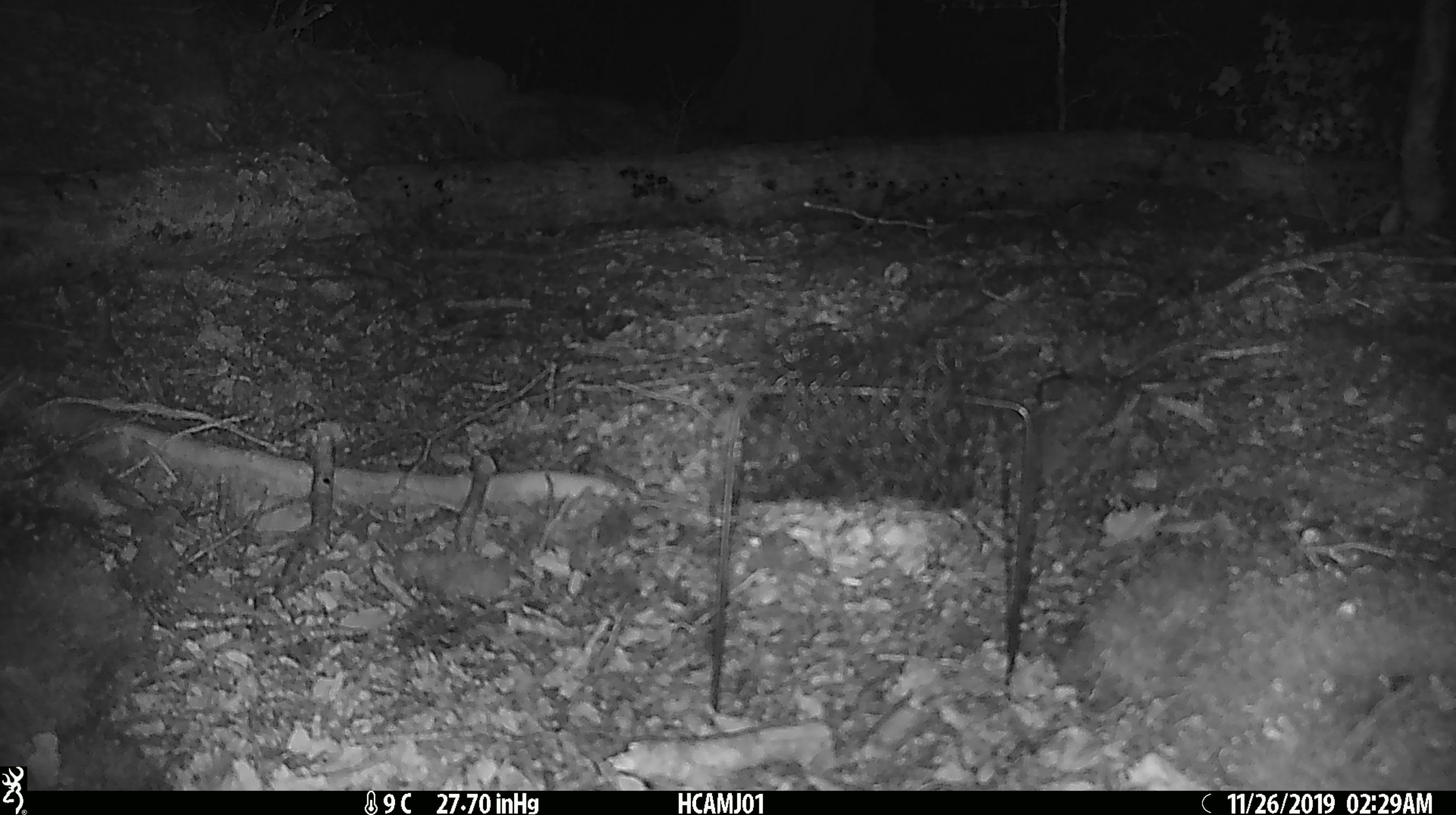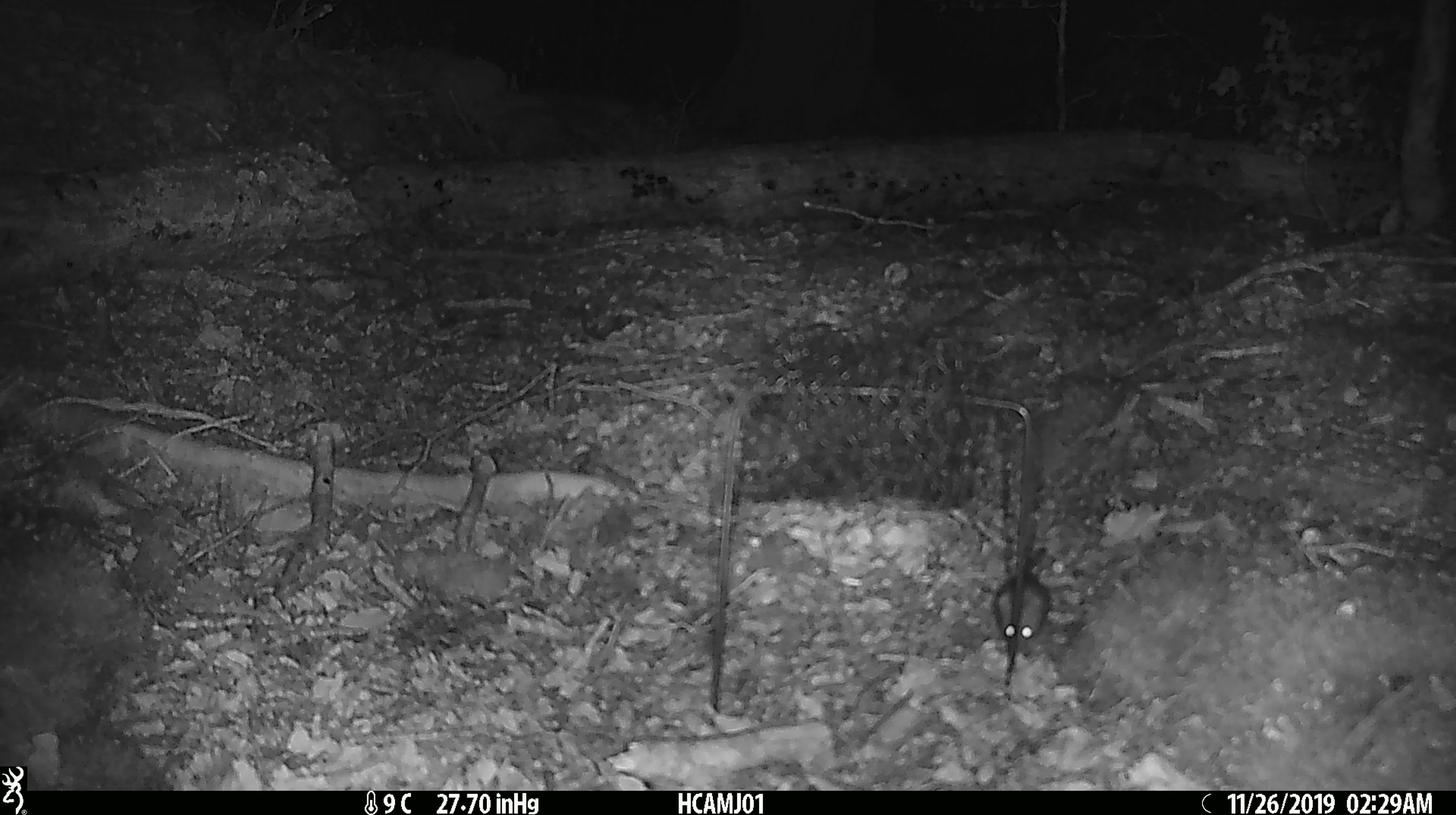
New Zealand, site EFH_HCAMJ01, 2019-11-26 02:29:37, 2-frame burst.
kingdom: Animalia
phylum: Chordata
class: Mammalia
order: Rodentia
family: Muridae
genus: Mus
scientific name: Mus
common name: mouse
Mouse (Mus).